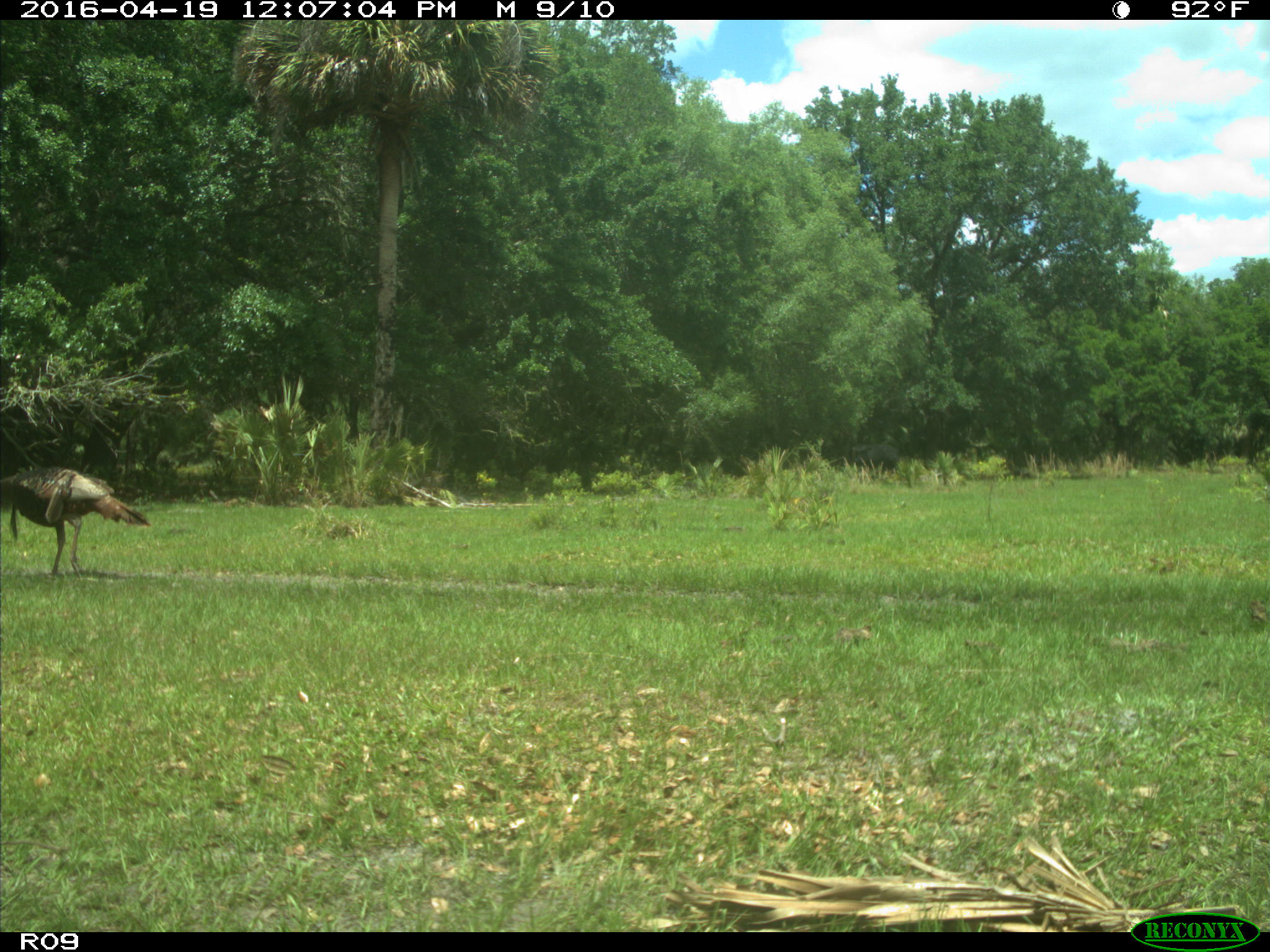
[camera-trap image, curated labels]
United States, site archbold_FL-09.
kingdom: Animalia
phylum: Chordata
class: Aves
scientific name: Aves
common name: birds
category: unidentified bird